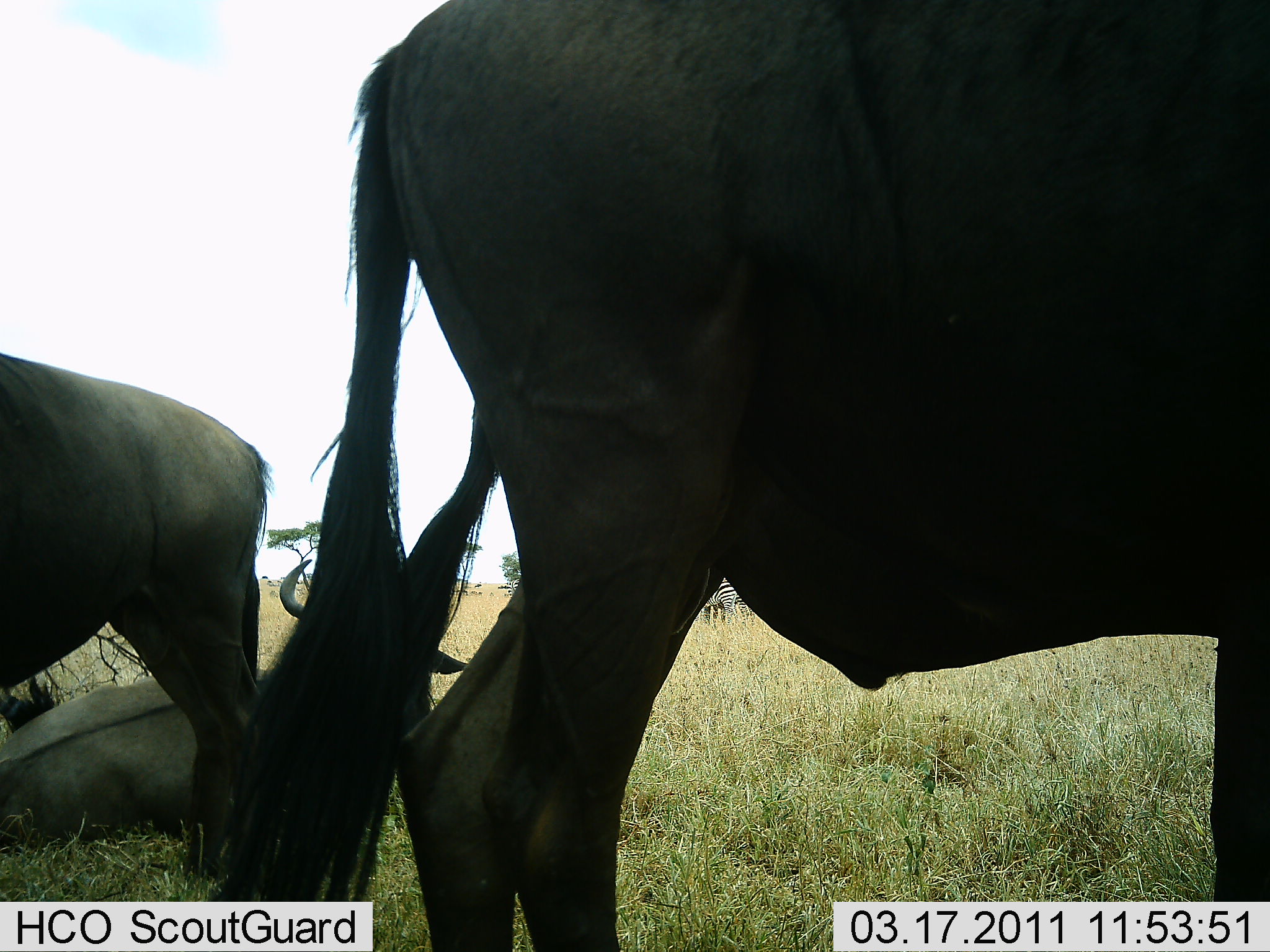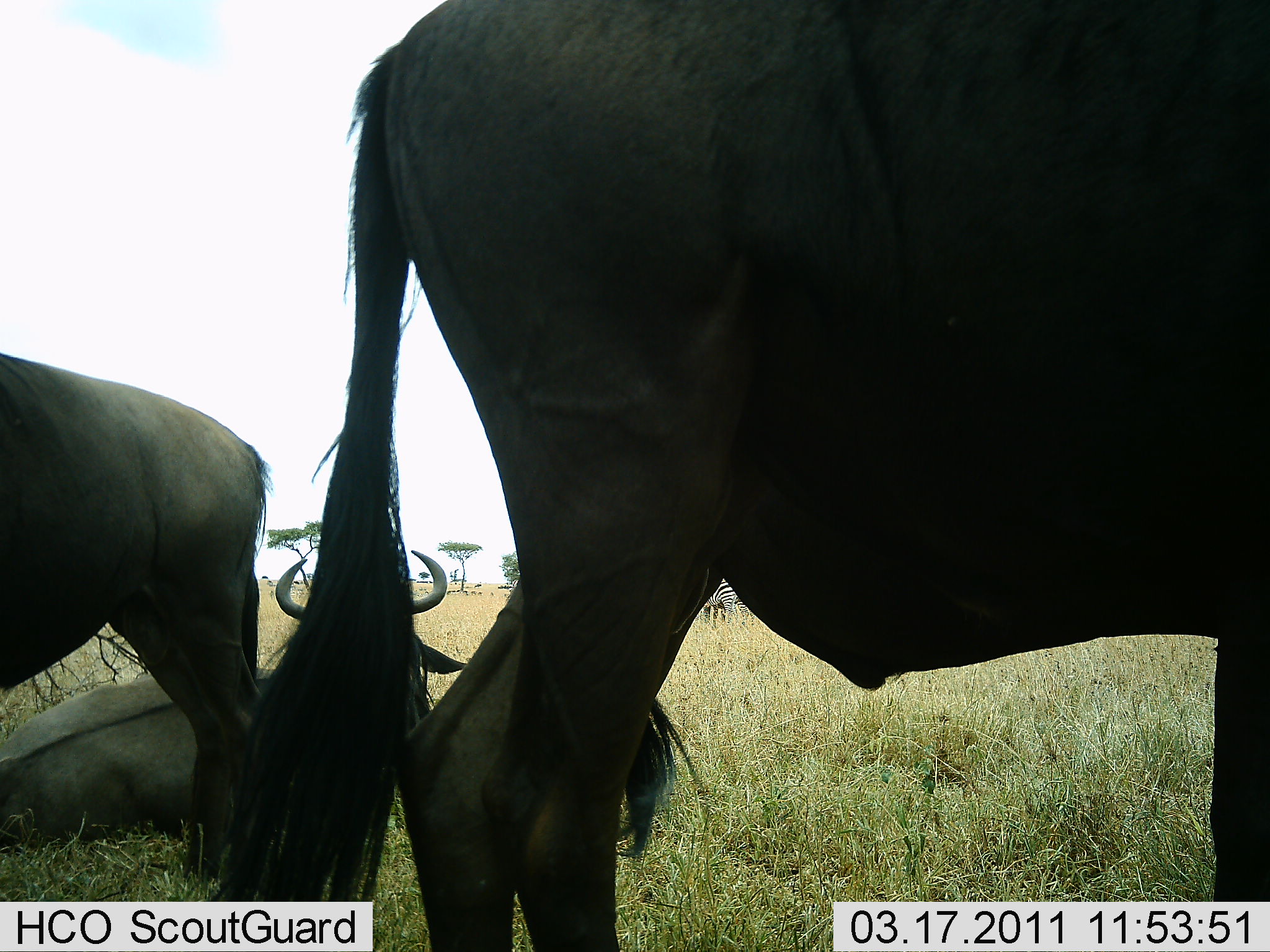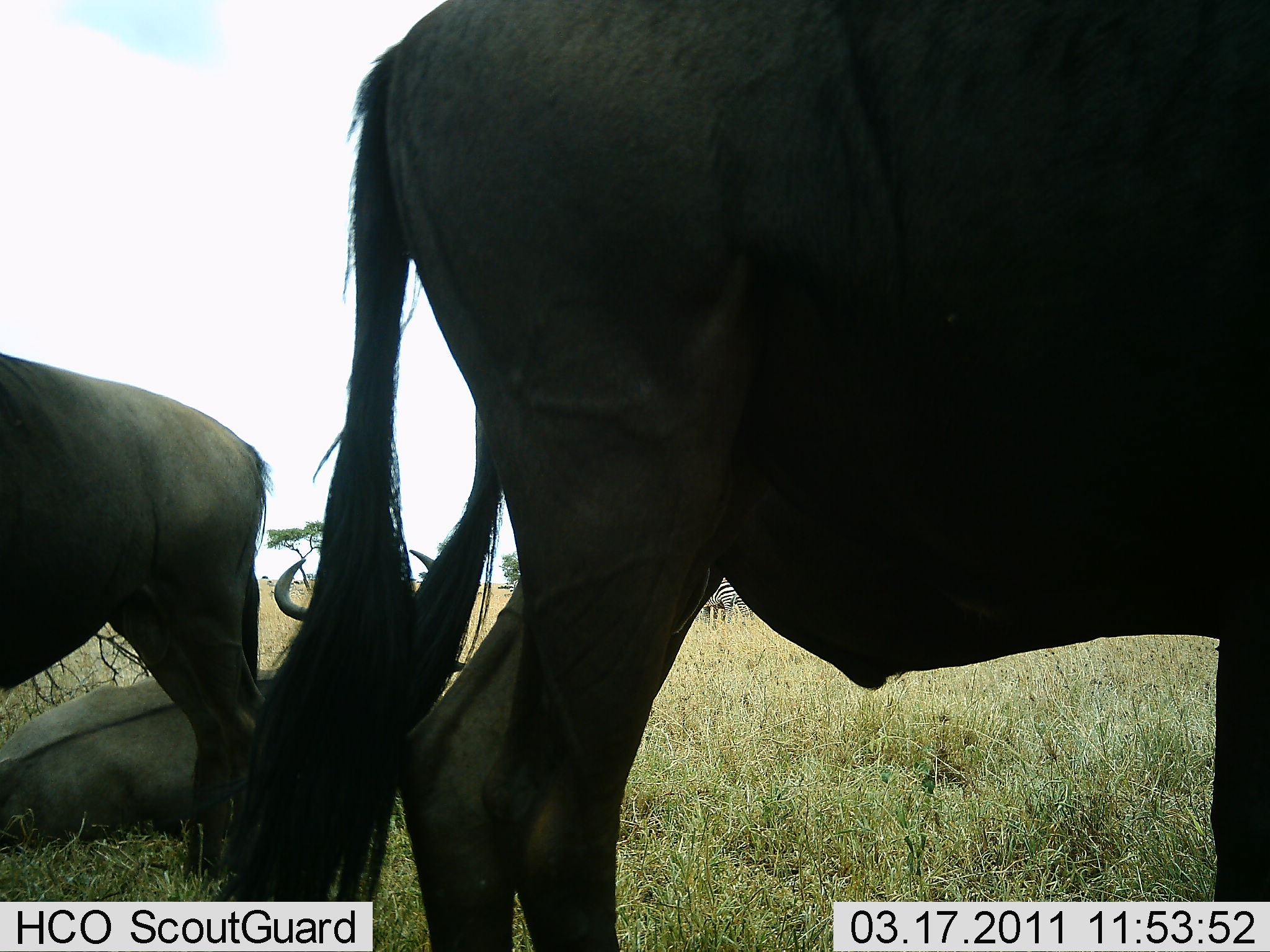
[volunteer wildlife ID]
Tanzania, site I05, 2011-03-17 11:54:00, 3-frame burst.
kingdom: Animalia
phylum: Chordata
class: Mammalia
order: Artiodactyla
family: Bovidae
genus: Connochaetes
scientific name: Connochaetes taurinus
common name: blue wildebeest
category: wildebeest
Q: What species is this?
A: Wildebeest (blue wildebeest) (Connochaetes taurinus).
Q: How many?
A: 3.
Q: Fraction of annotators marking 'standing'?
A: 81%.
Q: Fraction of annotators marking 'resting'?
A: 94%.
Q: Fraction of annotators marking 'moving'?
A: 0%.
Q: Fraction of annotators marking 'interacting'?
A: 0%.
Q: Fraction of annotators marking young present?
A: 0%.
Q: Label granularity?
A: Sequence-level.